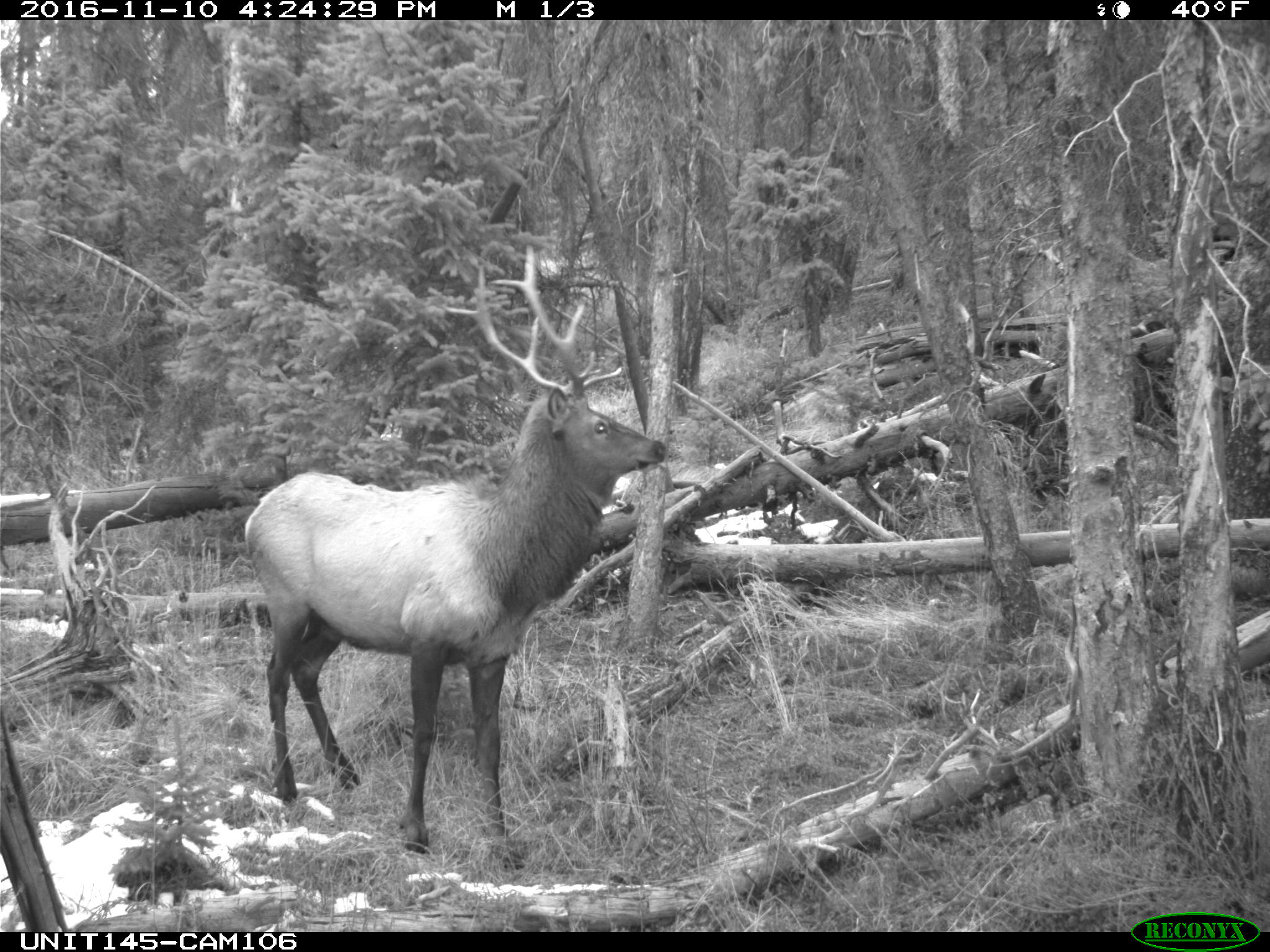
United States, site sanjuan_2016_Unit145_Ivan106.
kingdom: Animalia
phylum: Chordata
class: Mammalia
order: Artiodactyla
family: Cervidae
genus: Cervus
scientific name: Cervus elaphus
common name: red deer